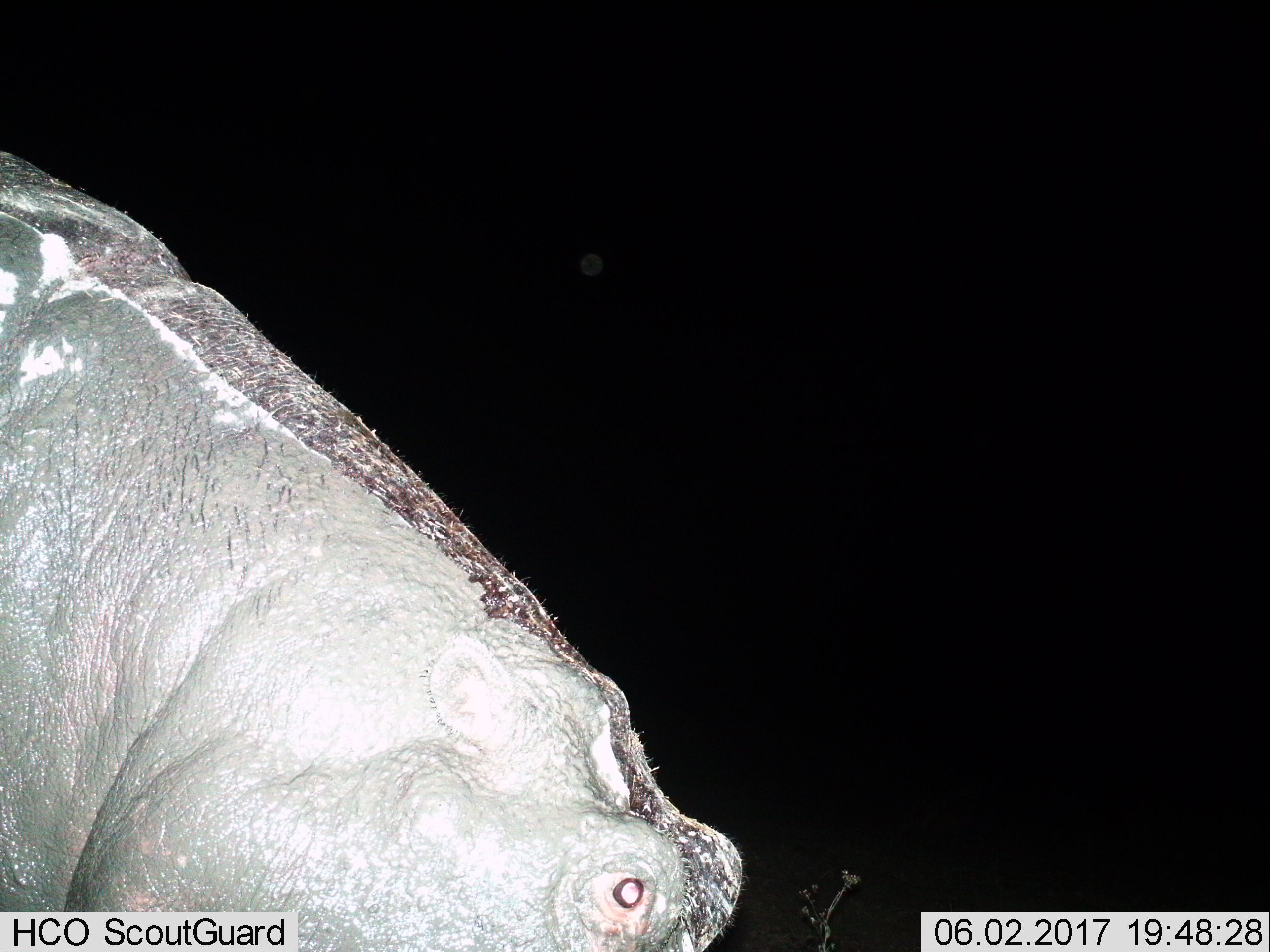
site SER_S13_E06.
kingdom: Animalia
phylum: Chordata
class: Mammalia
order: Artiodactyla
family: Hippopotamidae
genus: Hippopotamus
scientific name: Hippopotamus amphibius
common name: hippopotamus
Hippopotamus (Hippopotamus amphibius), count 1. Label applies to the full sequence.